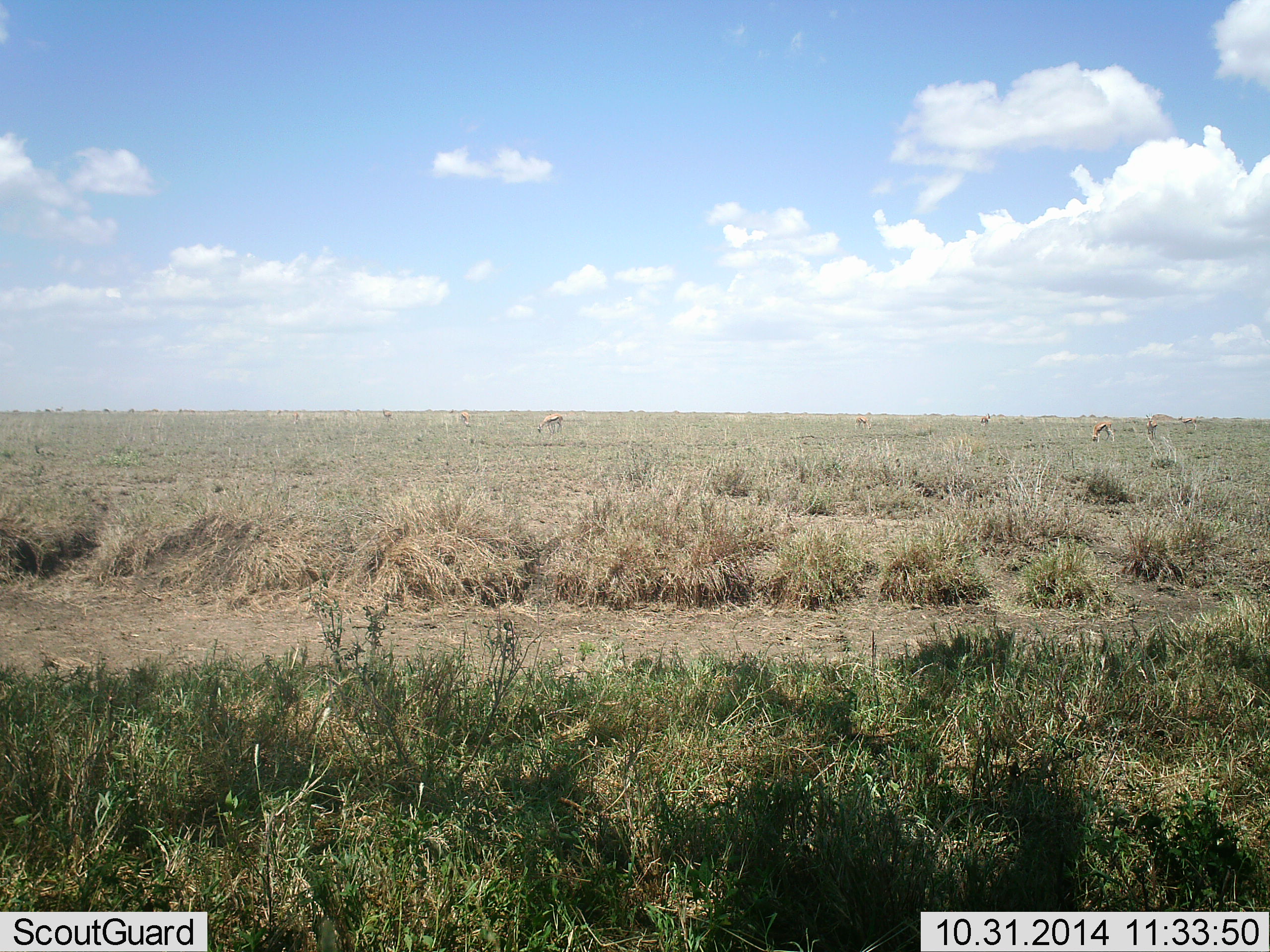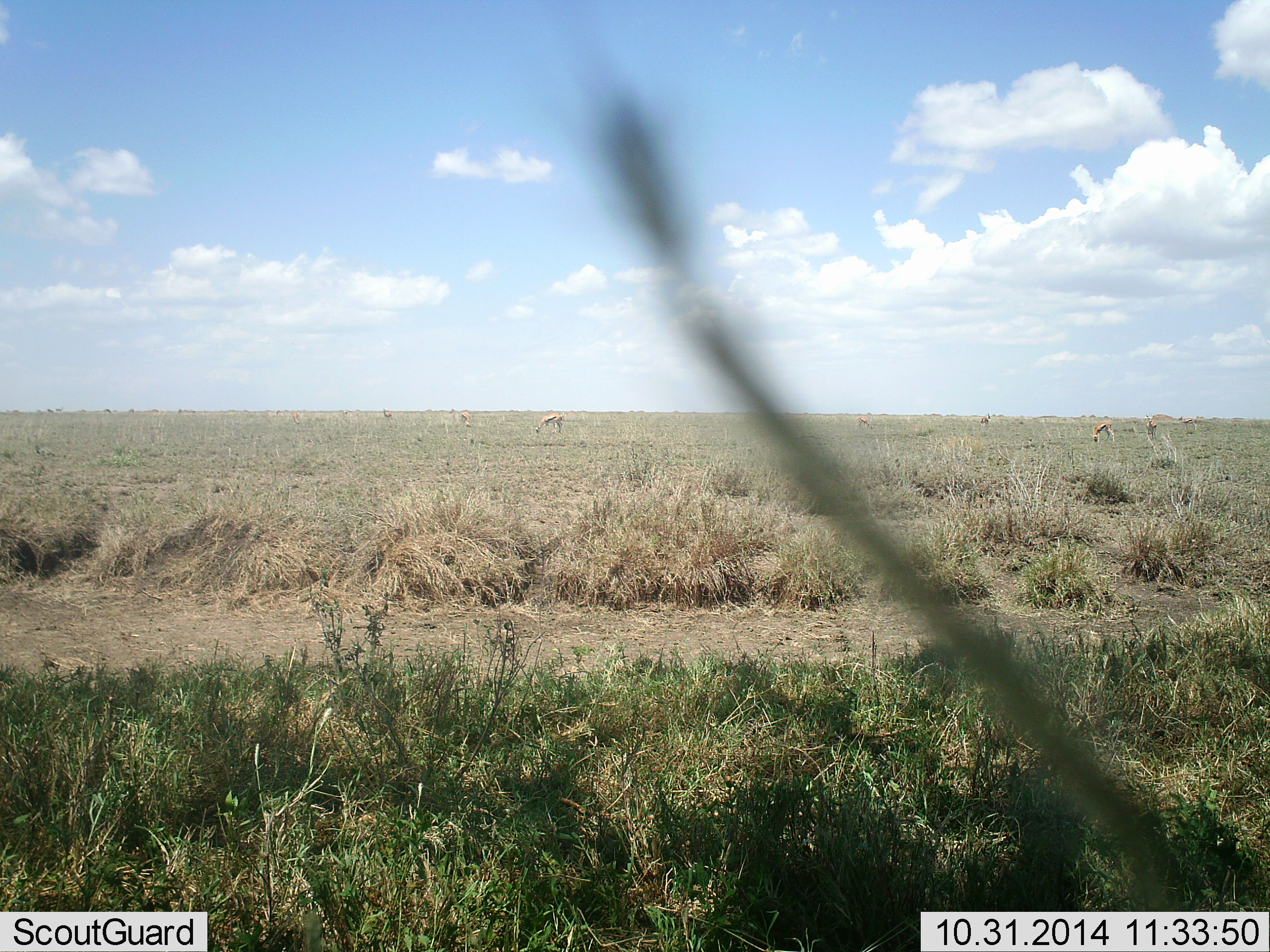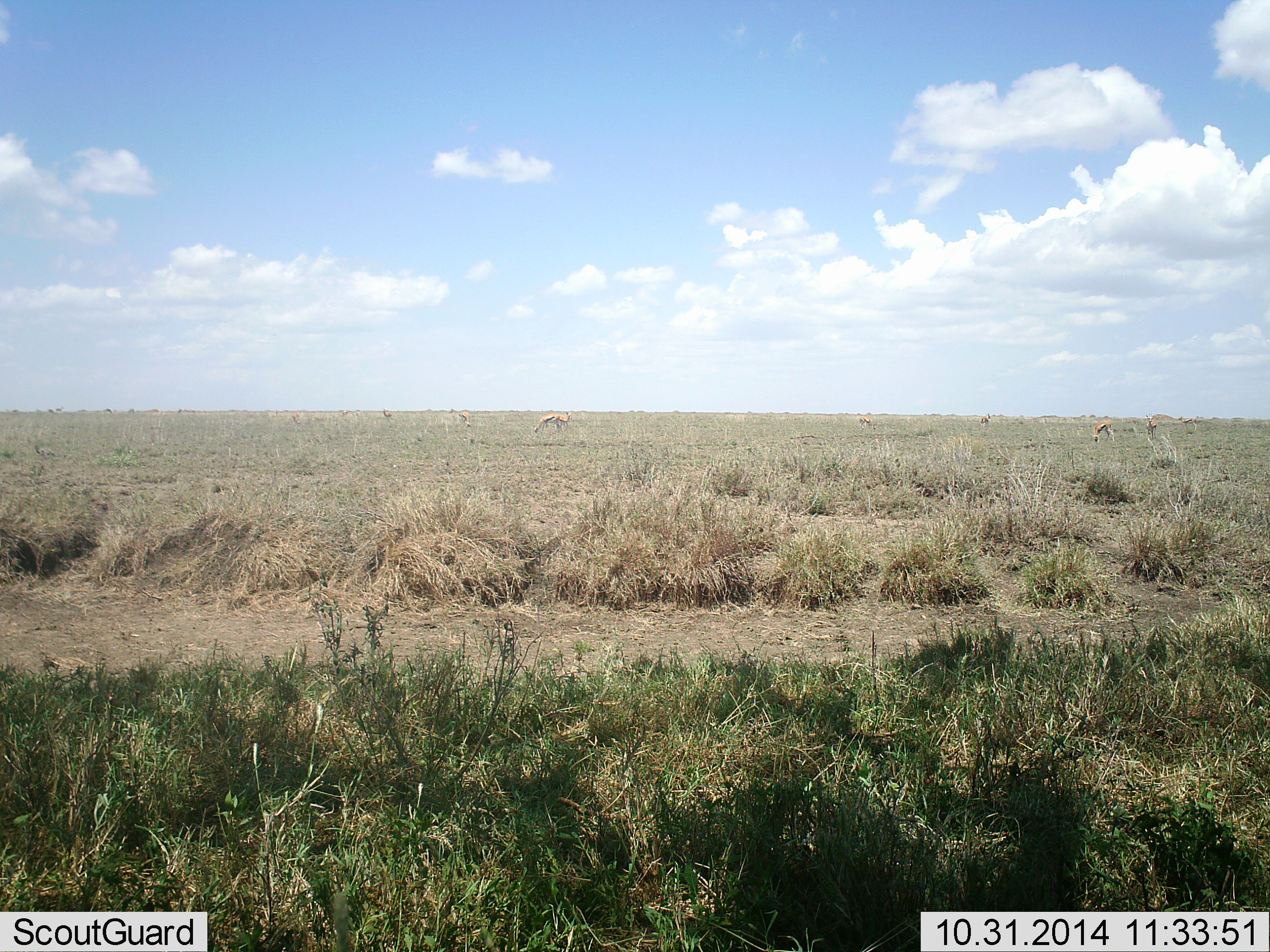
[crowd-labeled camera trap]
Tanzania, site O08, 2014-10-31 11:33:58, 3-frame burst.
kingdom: Animalia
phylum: Chordata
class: Mammalia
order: Artiodactyla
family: Bovidae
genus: Eudorcas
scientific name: Eudorcas thomsonii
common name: thomson's gazelle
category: gazellethomsons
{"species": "gazellethomsons (thomson's gazelle) (Eudorcas thomsonii)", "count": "7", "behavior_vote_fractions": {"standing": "40%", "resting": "0%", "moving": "0%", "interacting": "0%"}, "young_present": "0%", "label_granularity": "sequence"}